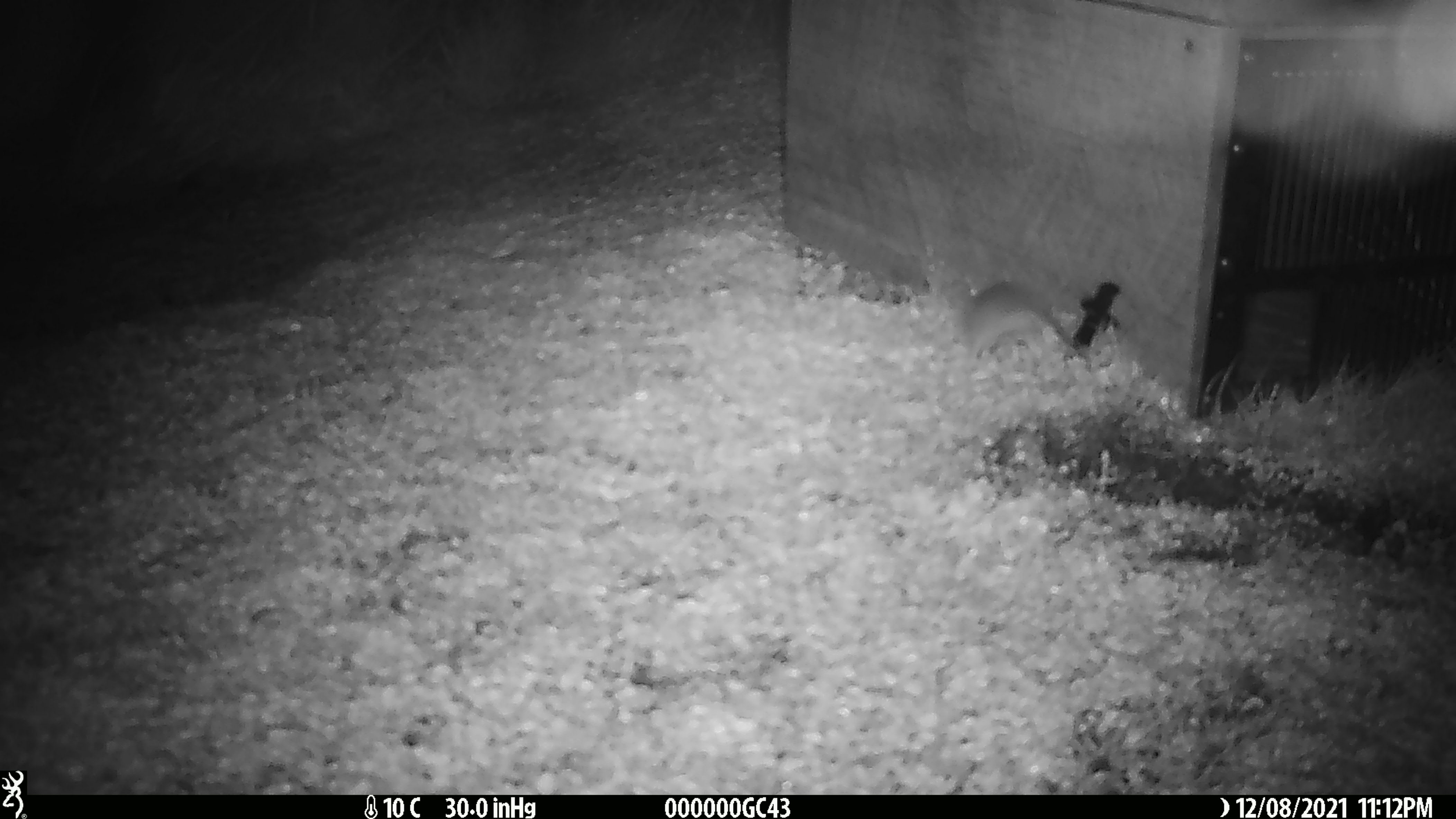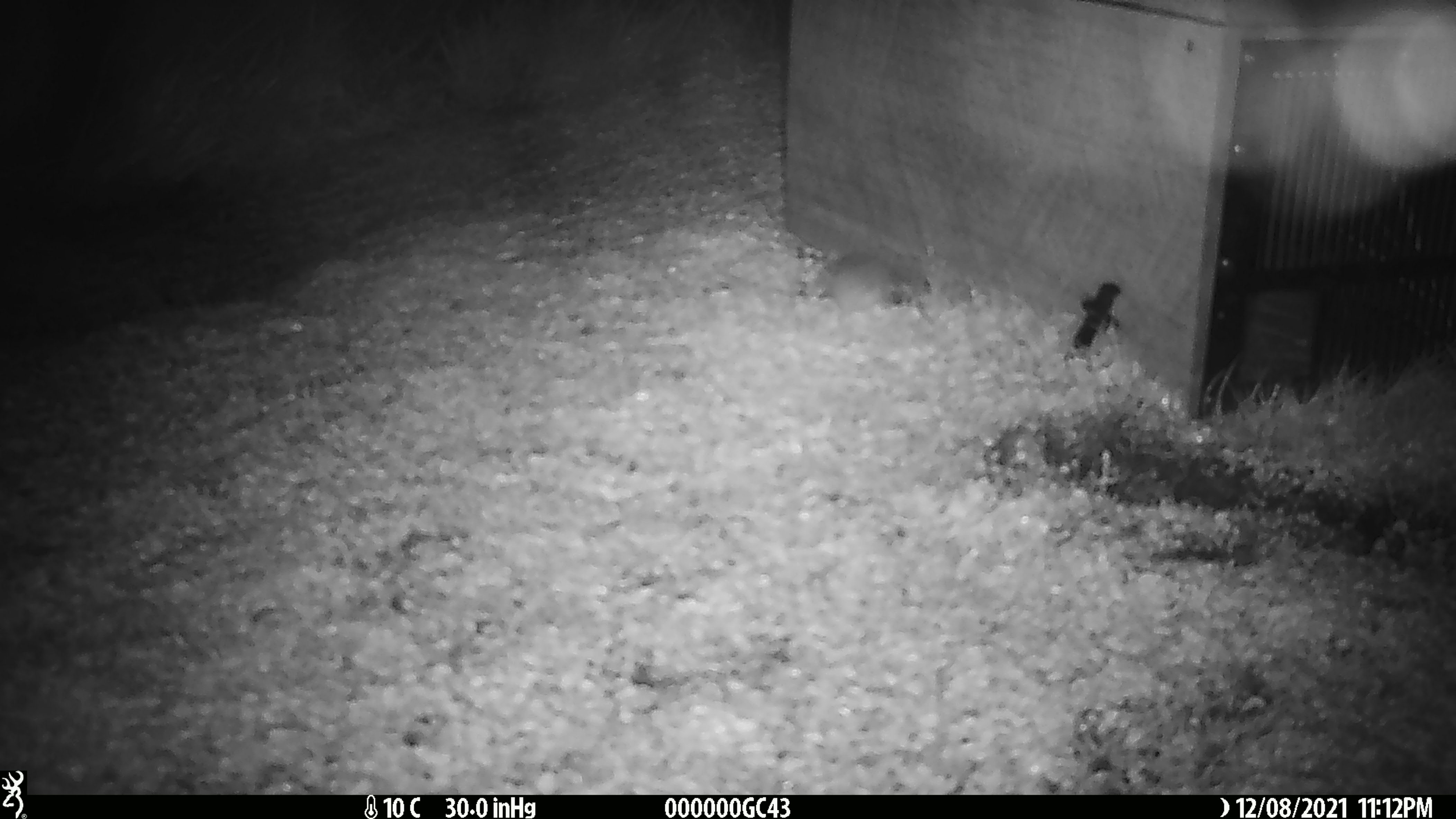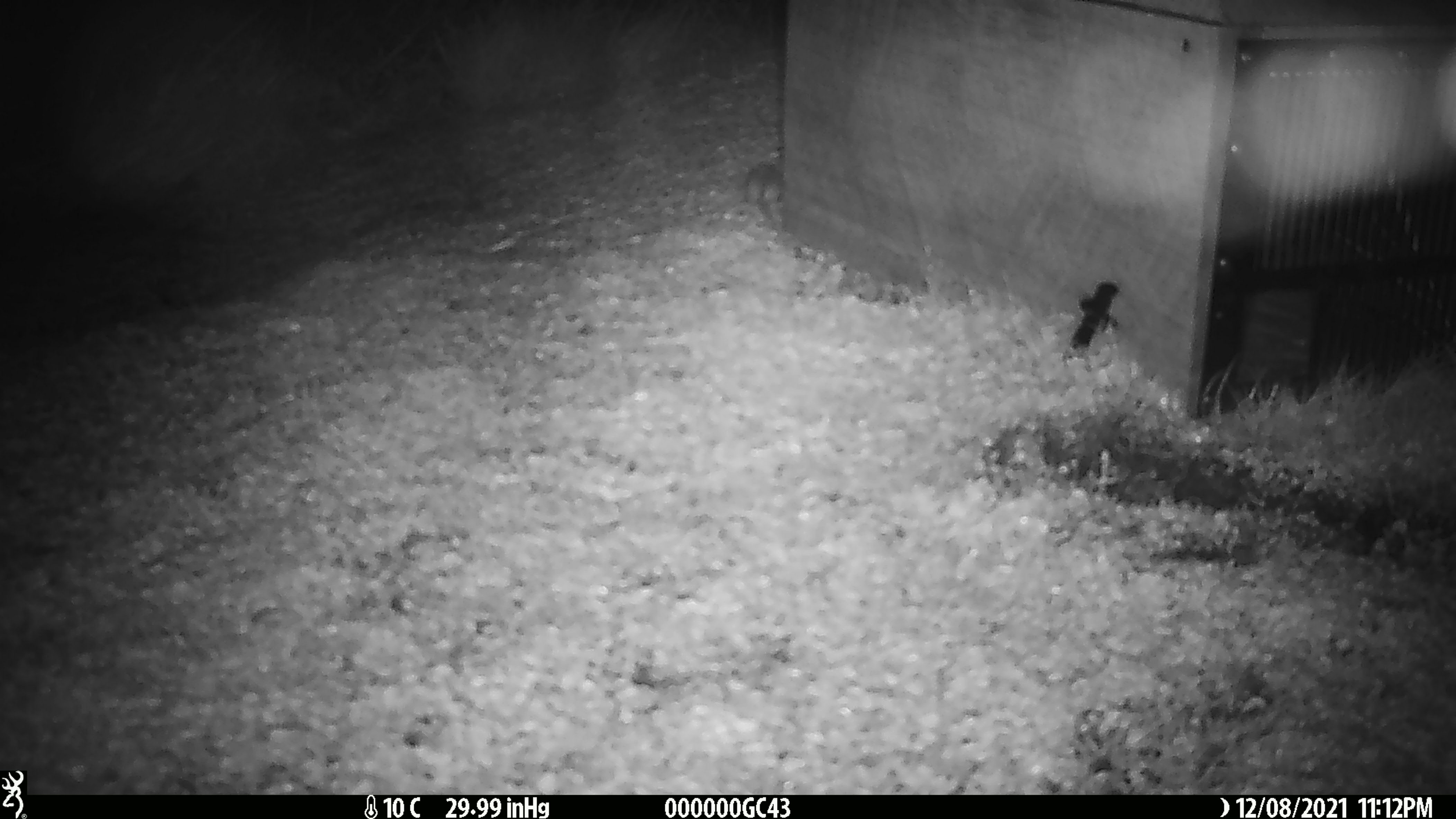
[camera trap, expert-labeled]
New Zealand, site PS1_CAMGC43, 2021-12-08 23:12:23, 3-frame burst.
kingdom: Animalia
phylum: Chordata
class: Mammalia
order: Rodentia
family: Muridae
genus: Mus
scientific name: Mus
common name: mouse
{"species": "mouse (Mus)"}